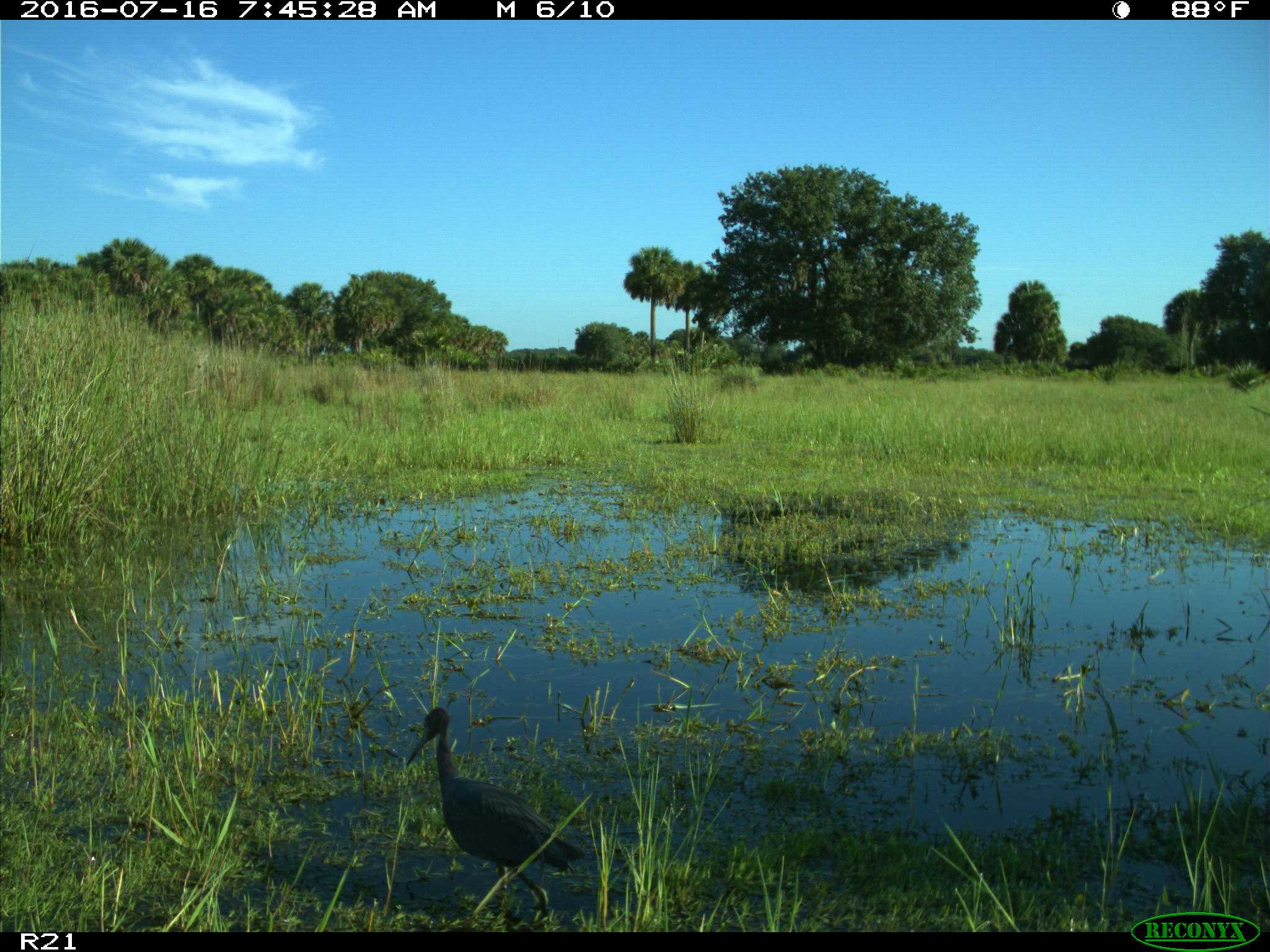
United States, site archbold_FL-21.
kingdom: Animalia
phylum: Chordata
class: Aves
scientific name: Aves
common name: birds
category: unidentified bird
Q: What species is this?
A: Unidentified bird (birds) (Aves).